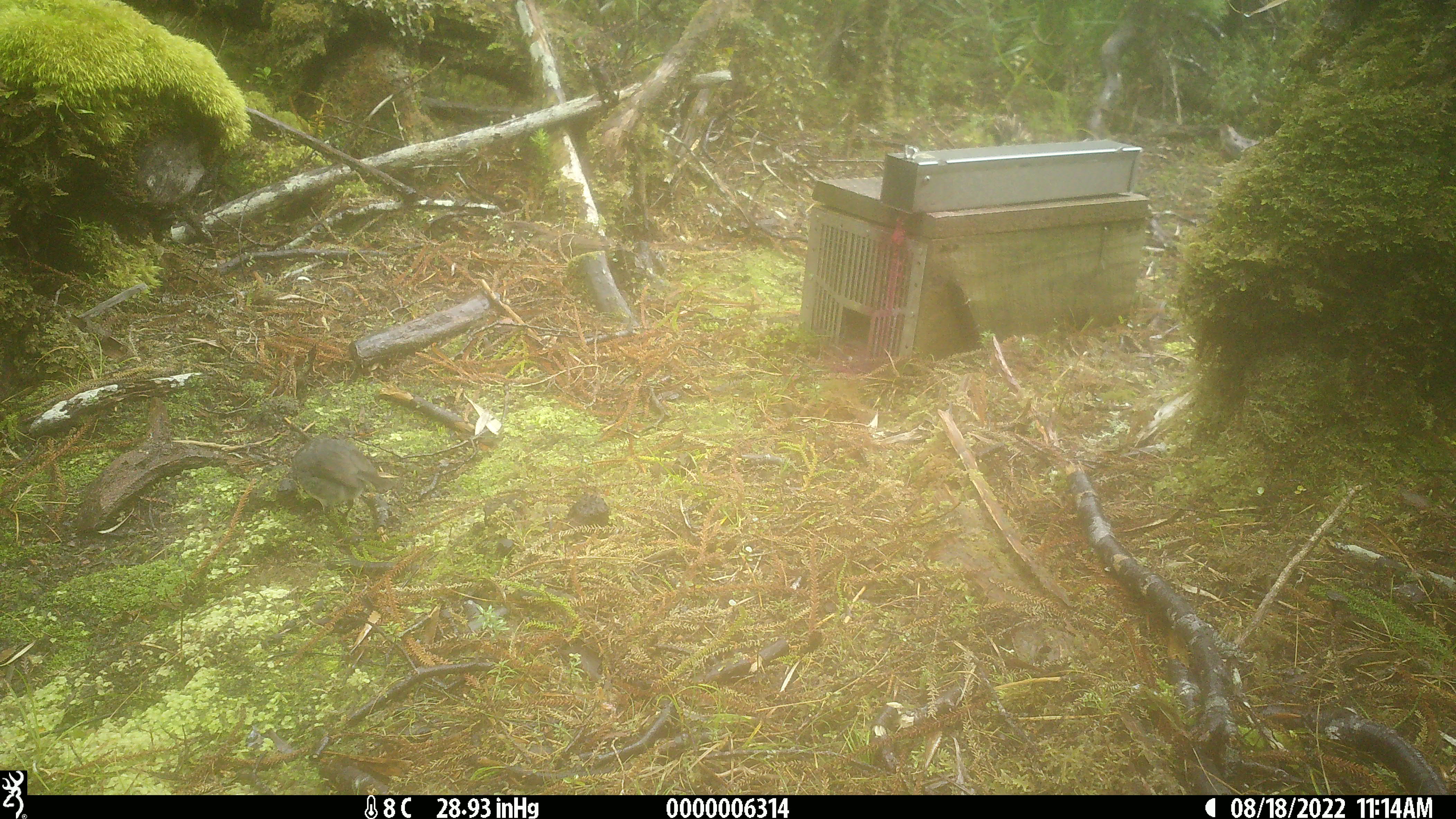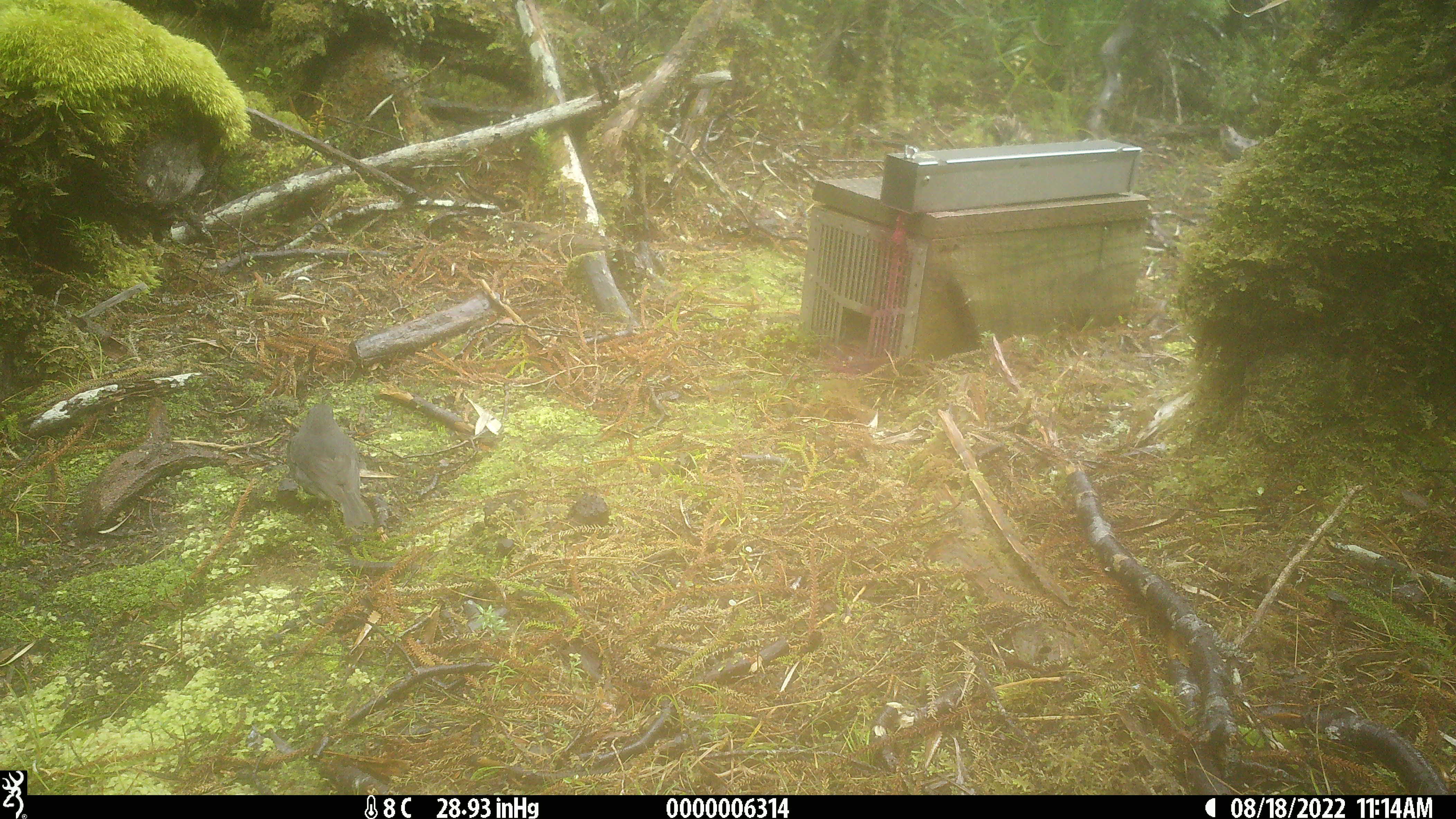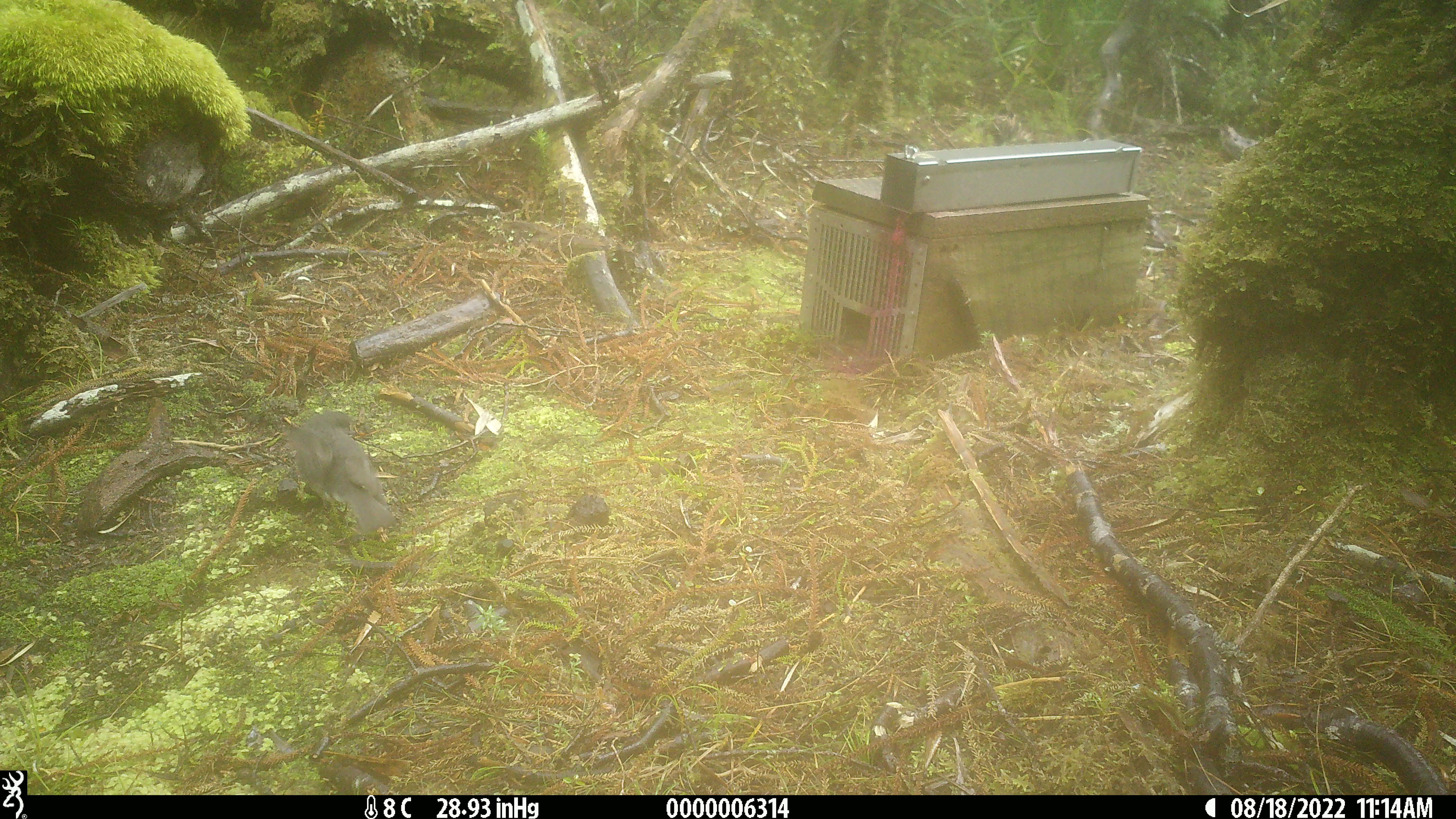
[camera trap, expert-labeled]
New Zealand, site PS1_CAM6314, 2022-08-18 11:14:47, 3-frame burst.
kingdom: Animalia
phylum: Chordata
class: Aves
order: Passeriformes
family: Petroicidae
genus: Petroica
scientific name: Petroica australis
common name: new zealand robin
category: robin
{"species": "robin (new zealand robin) (Petroica australis)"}